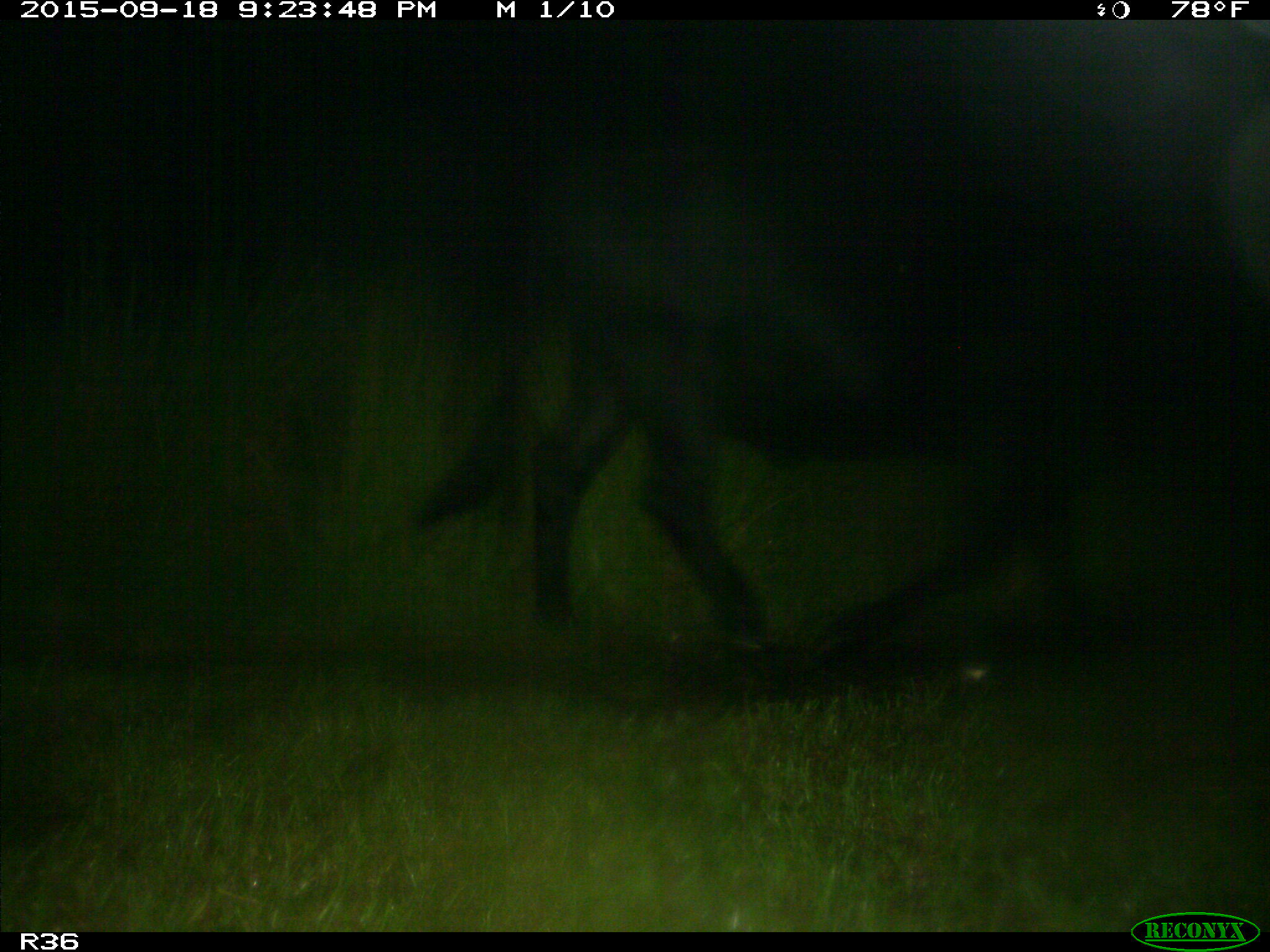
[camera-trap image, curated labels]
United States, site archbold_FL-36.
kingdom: Animalia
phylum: Chordata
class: Mammalia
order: Artiodactyla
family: Bovidae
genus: Bos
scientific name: Bos taurus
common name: domestic cow